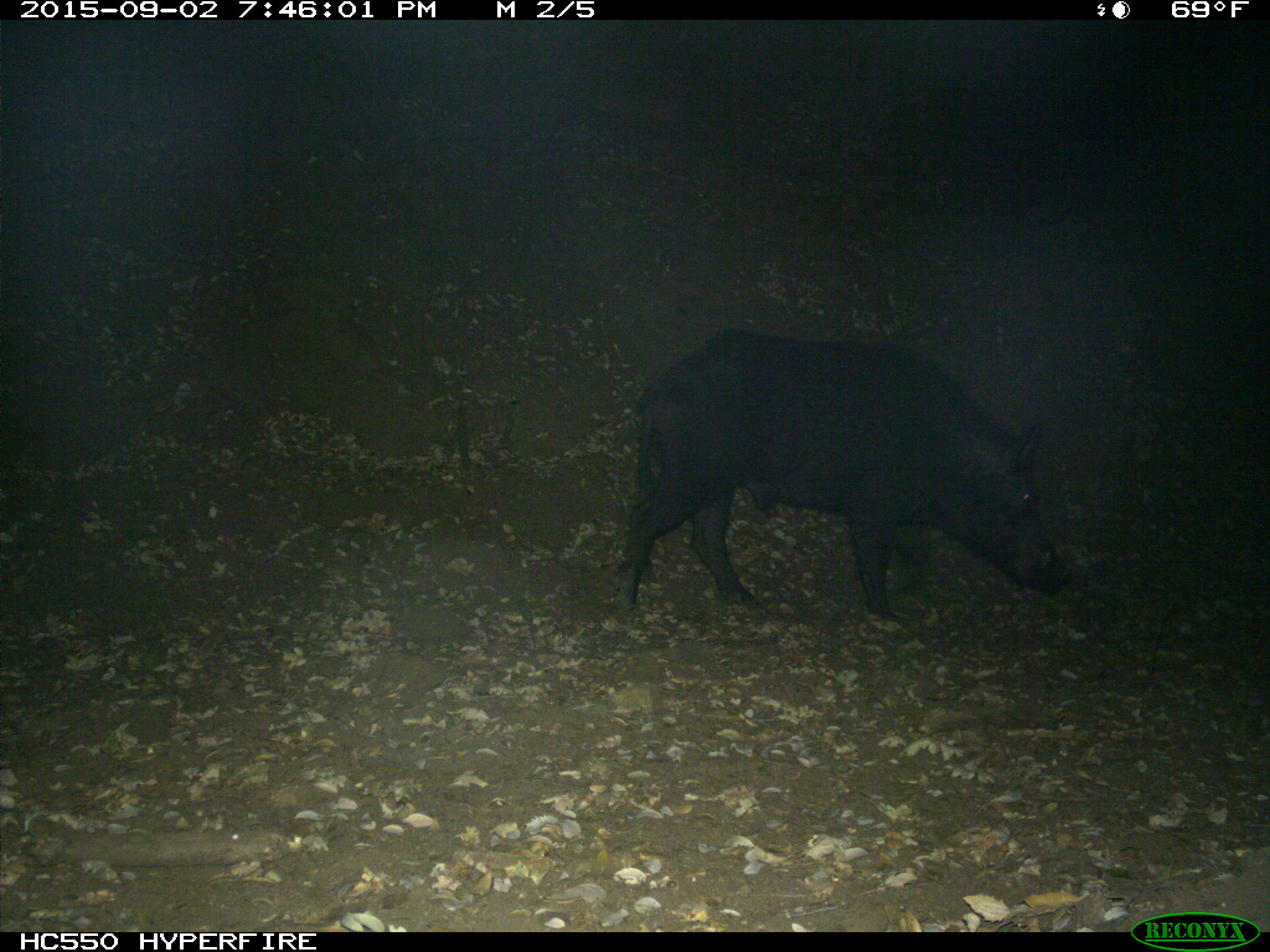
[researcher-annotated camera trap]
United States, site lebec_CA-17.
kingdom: Animalia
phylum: Chordata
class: Mammalia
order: Artiodactyla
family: Suidae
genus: Sus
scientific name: Sus scrofa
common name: wild boar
Sus scrofa (wild boar).